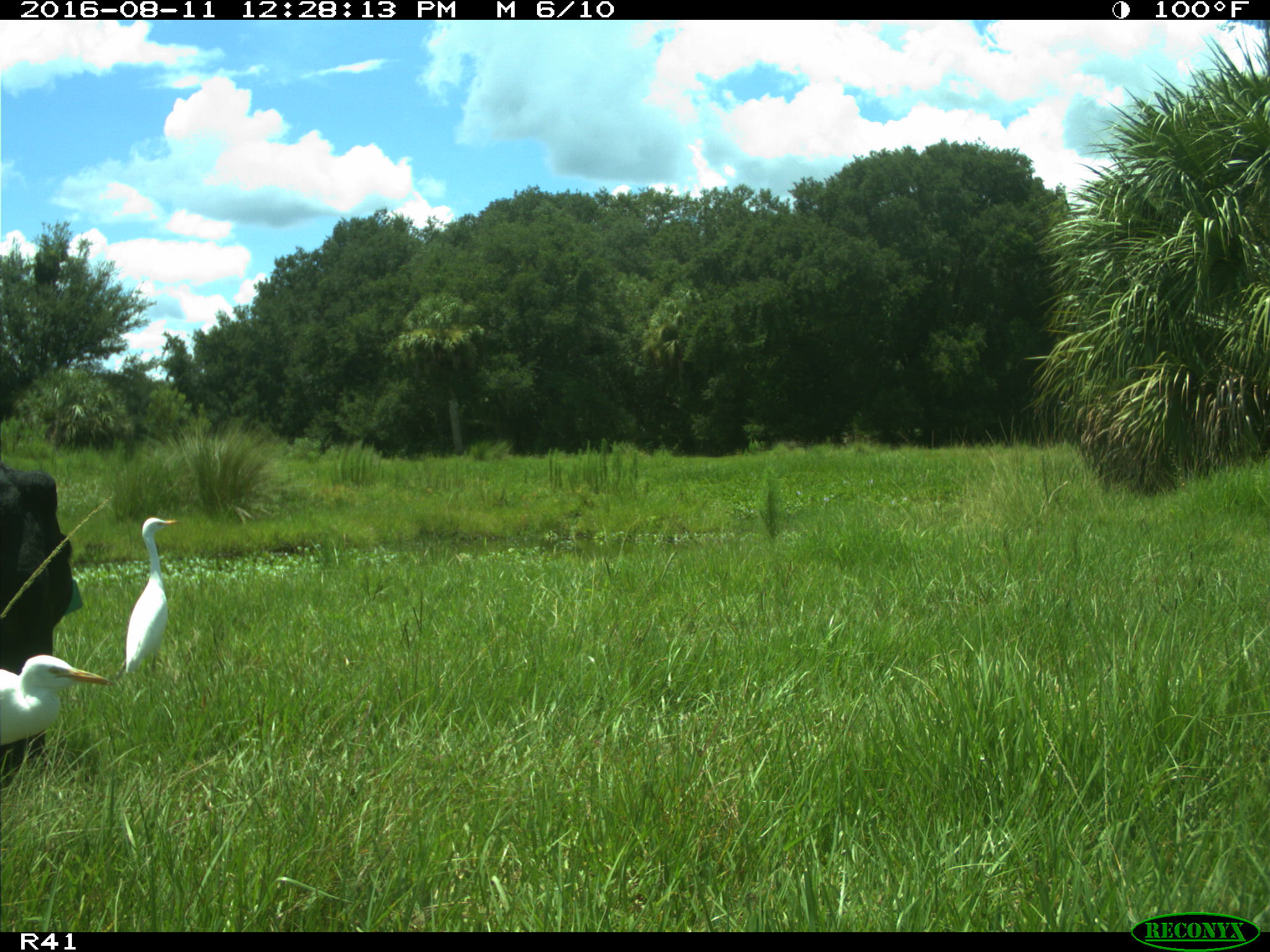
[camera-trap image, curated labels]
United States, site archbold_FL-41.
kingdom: Animalia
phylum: Chordata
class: Mammalia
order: Artiodactyla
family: Bovidae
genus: Bos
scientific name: Bos taurus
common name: domestic cow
Bos taurus (domestic cow).